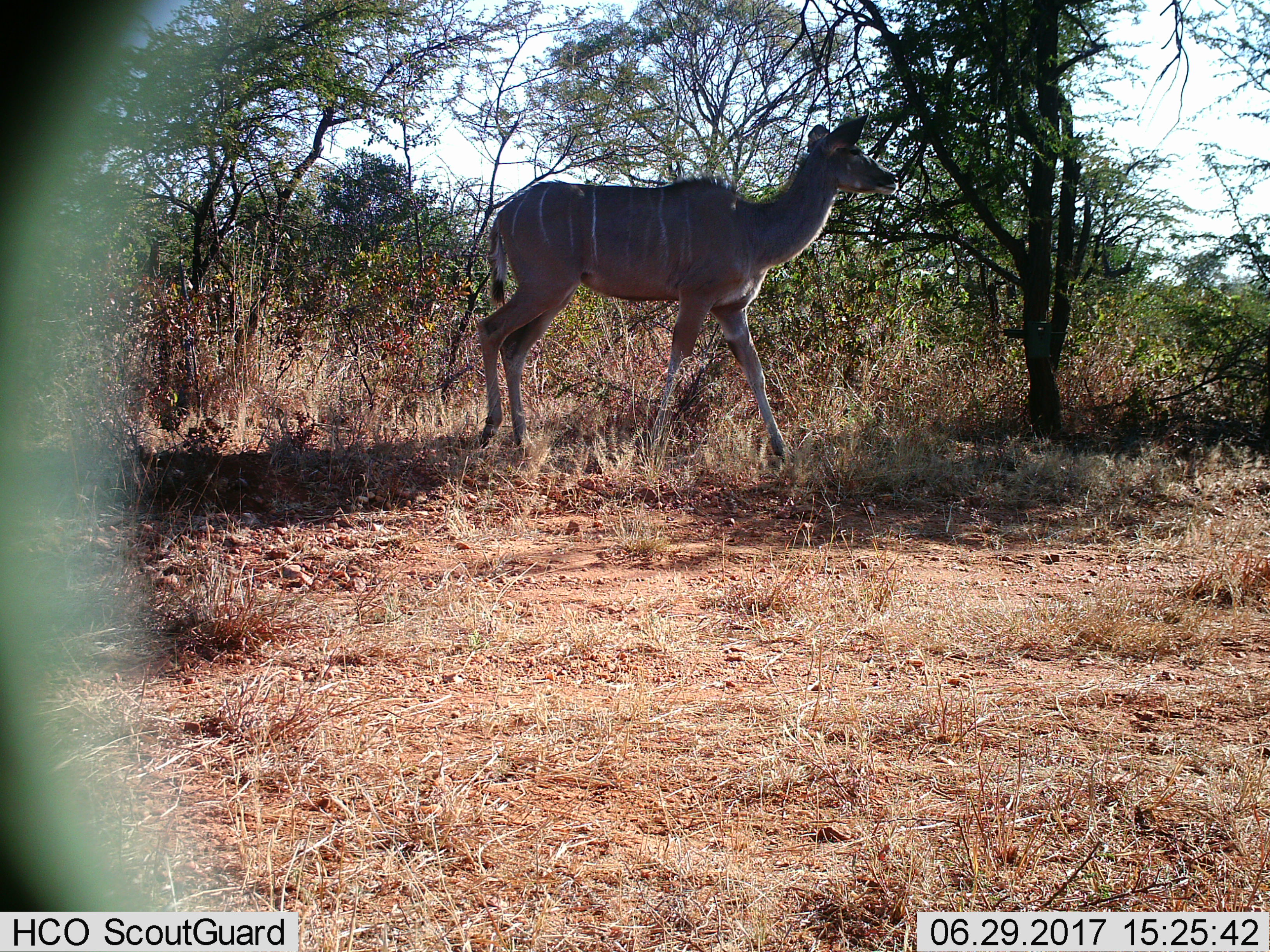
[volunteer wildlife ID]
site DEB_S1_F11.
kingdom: Animalia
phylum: Chordata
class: Mammalia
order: Artiodactyla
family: Bovidae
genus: Tragelaphus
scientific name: Tragelaphus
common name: kudu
Kudu (Tragelaphus), count 1. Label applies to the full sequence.